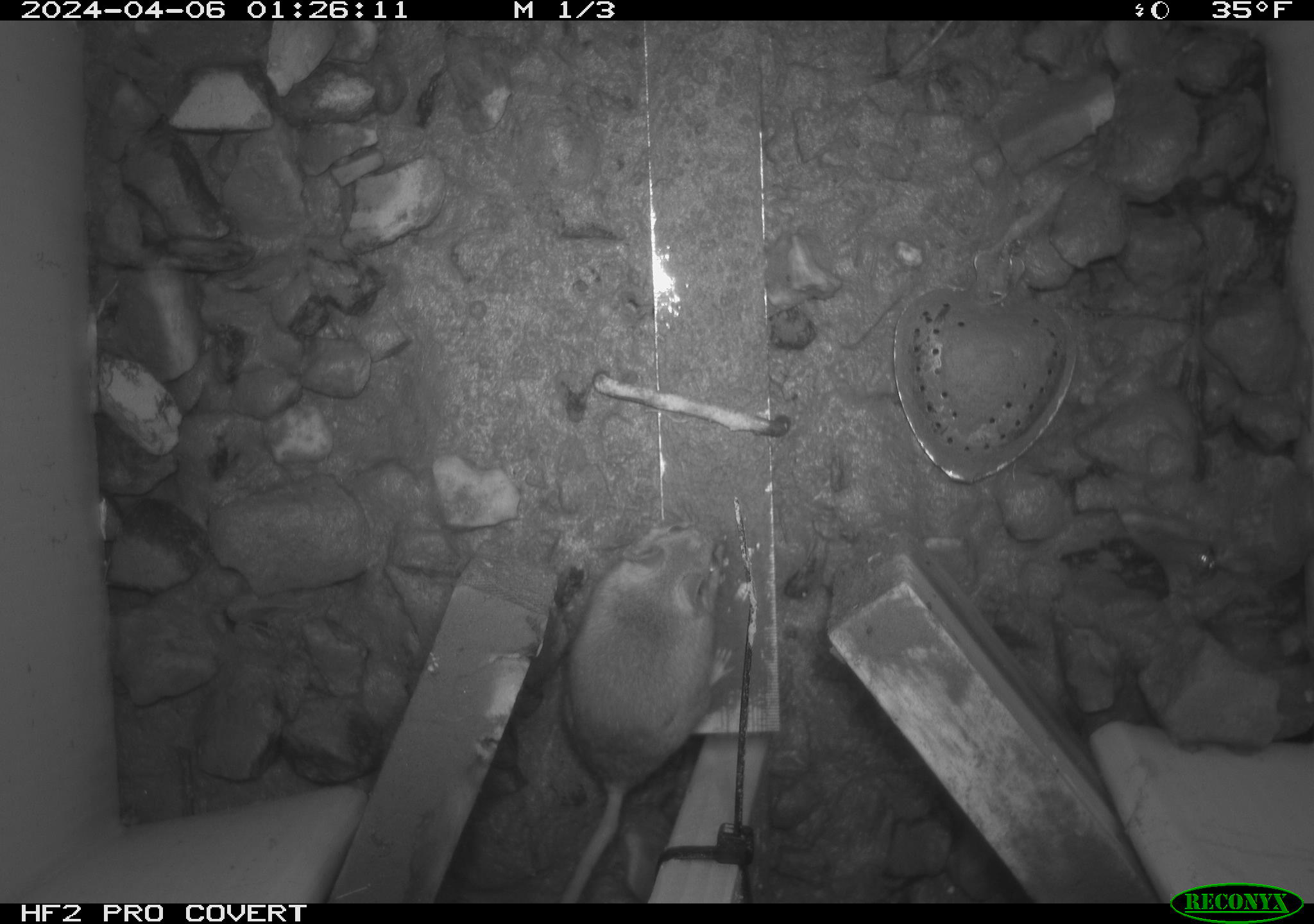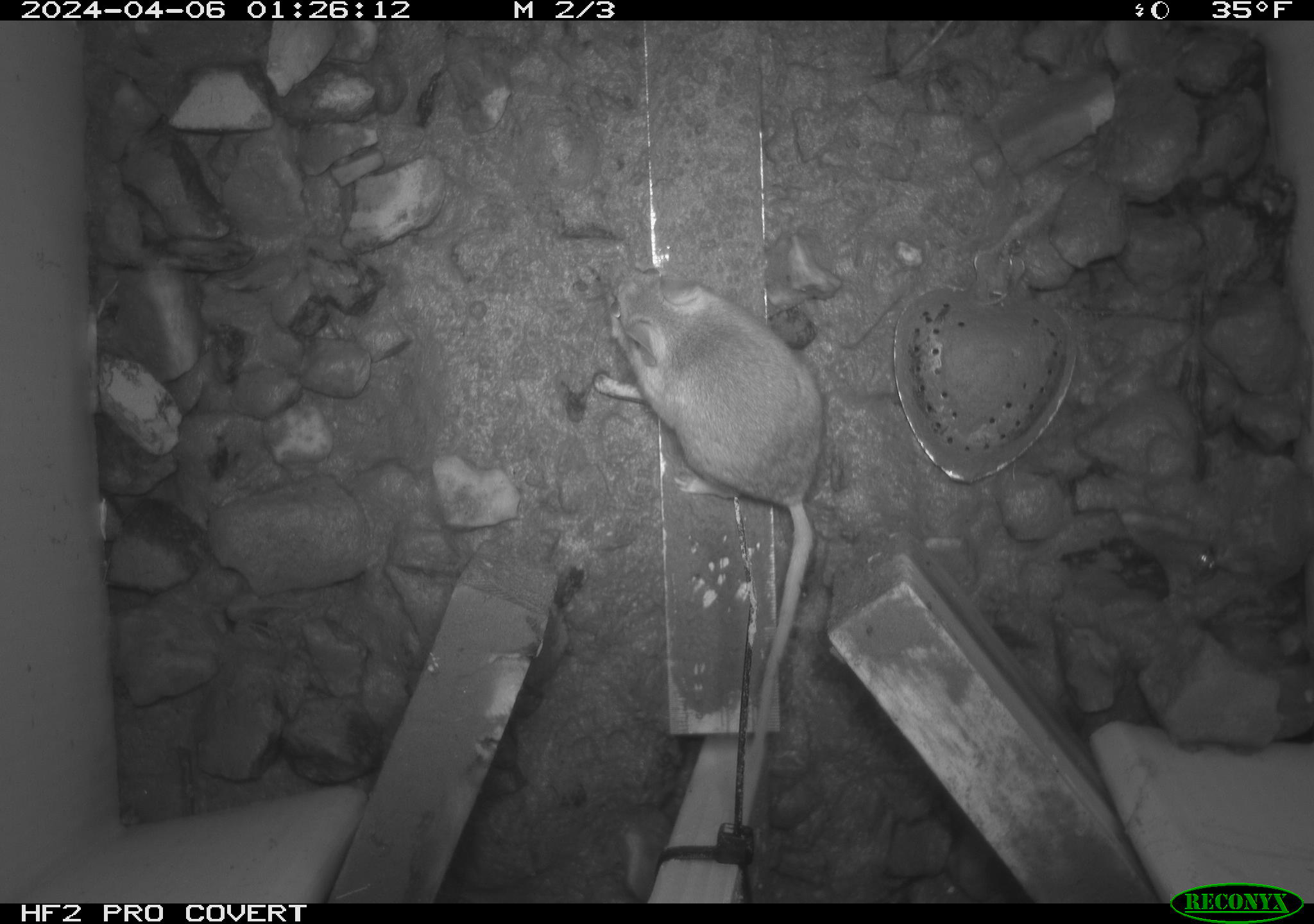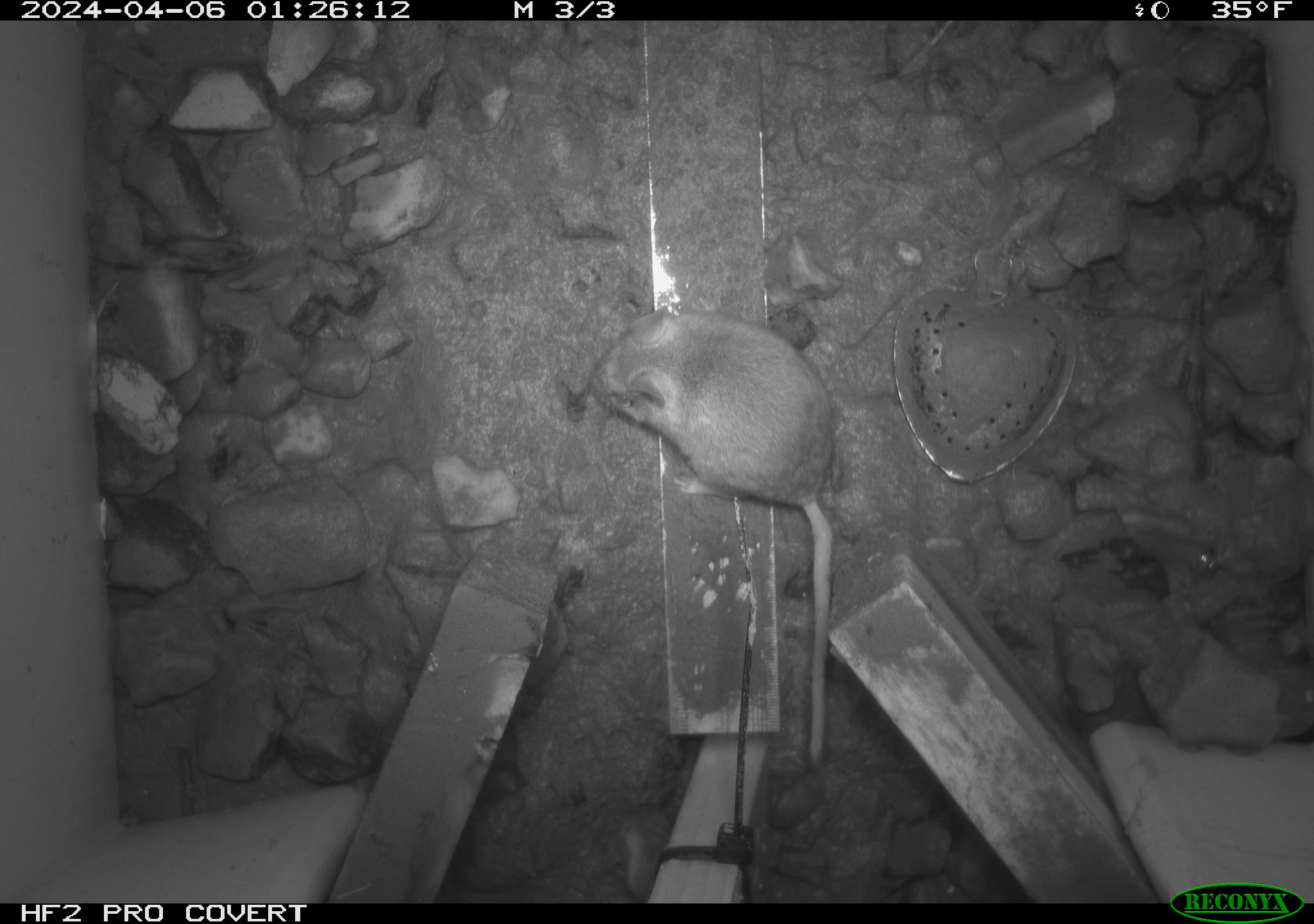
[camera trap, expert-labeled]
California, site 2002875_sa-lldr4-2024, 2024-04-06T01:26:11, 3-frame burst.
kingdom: Animalia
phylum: Chordata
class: Mammalia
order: Rodentia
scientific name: Rodentia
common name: rodent